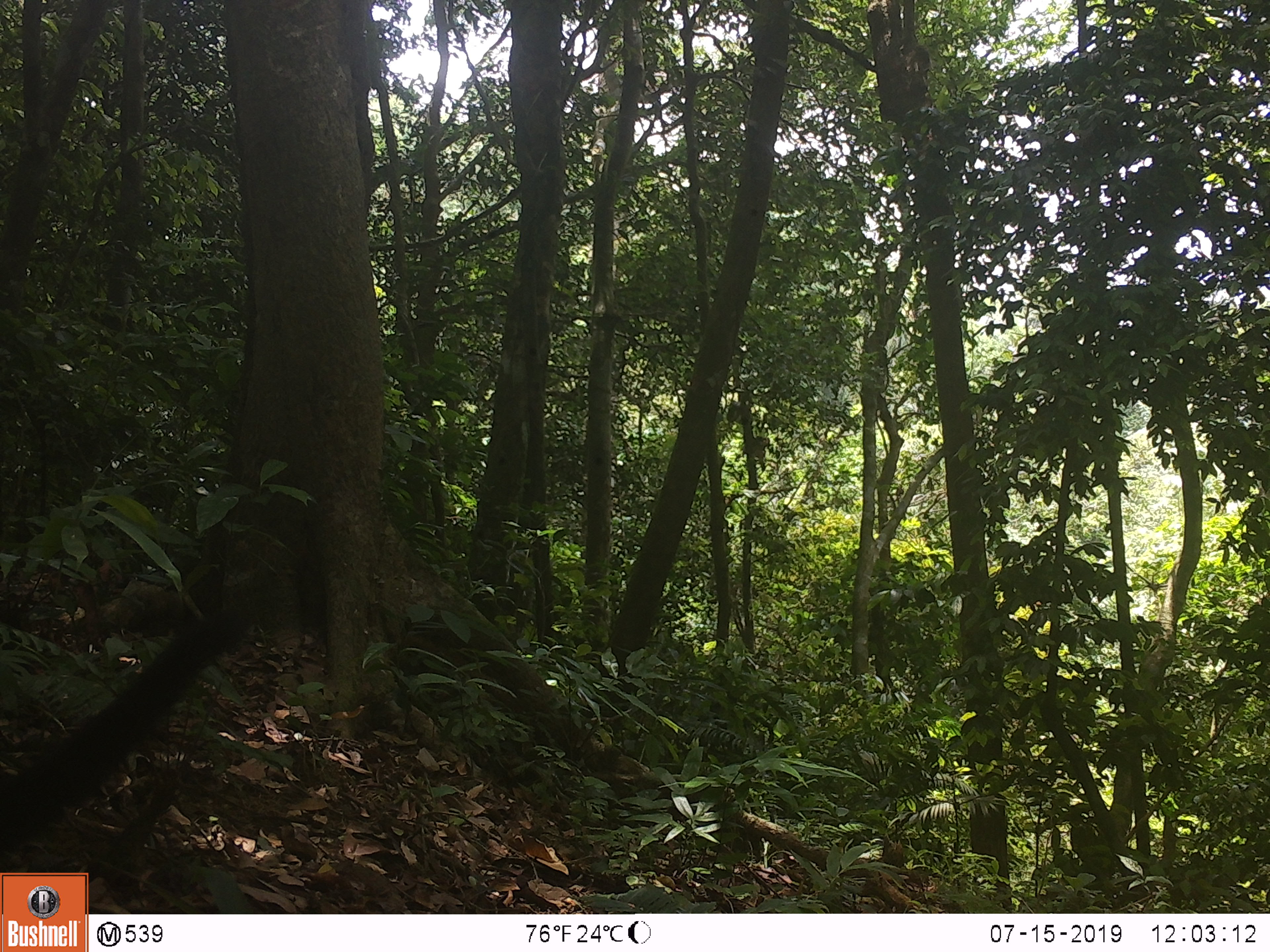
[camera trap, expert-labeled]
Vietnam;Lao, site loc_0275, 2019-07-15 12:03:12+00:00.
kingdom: Animalia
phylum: Chordata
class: Mammalia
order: Carnivora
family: Mustelidae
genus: Martes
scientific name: Martes flavigula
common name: yellow-throated marten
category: yellow throated marten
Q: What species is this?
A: Yellow throated marten (yellow-throated marten) (Martes flavigula).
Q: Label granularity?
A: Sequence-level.